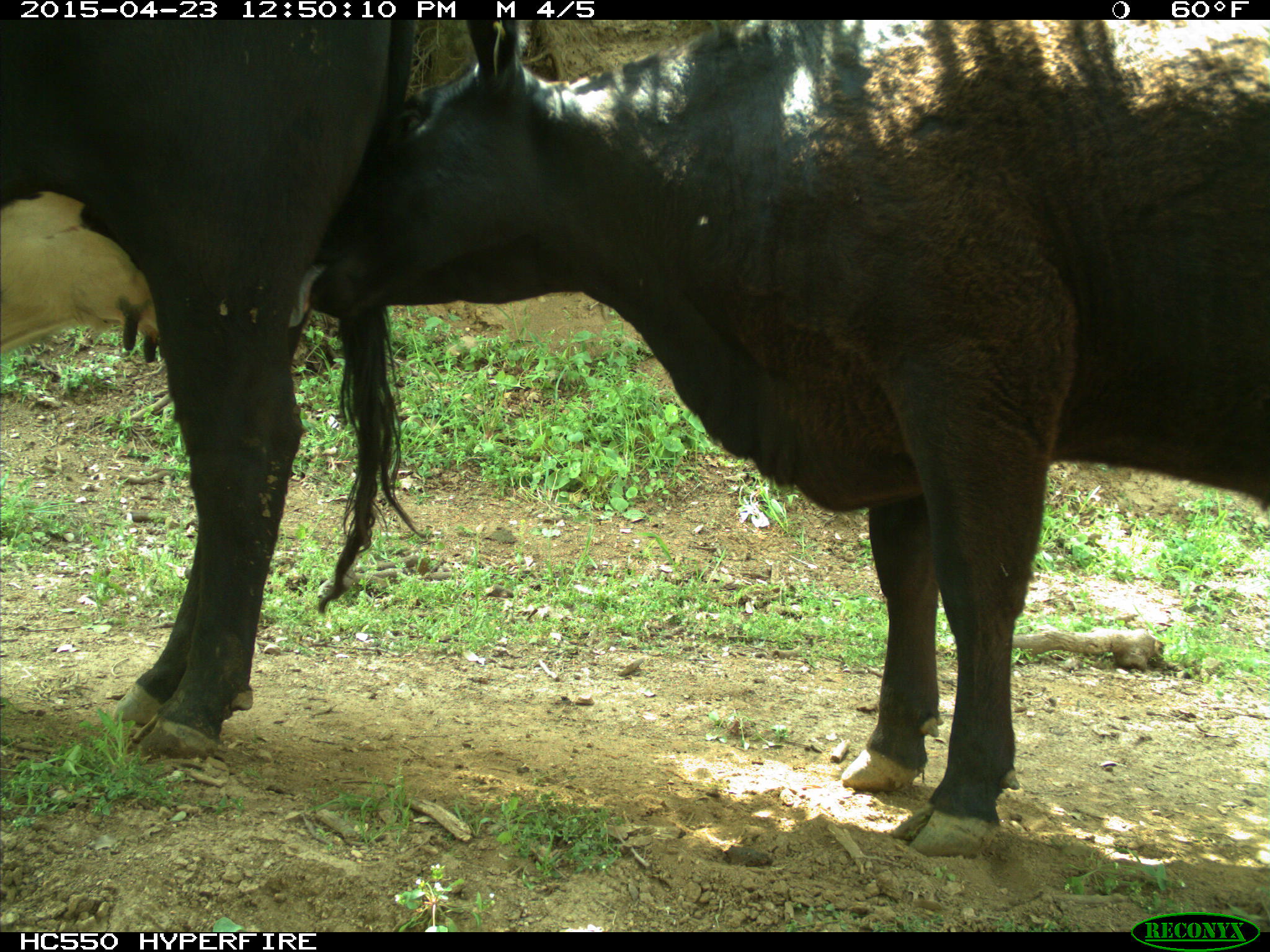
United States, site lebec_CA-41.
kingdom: Animalia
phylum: Chordata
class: Mammalia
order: Artiodactyla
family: Bovidae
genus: Bos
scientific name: Bos taurus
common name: domestic cow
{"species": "Bos taurus (domestic cow)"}